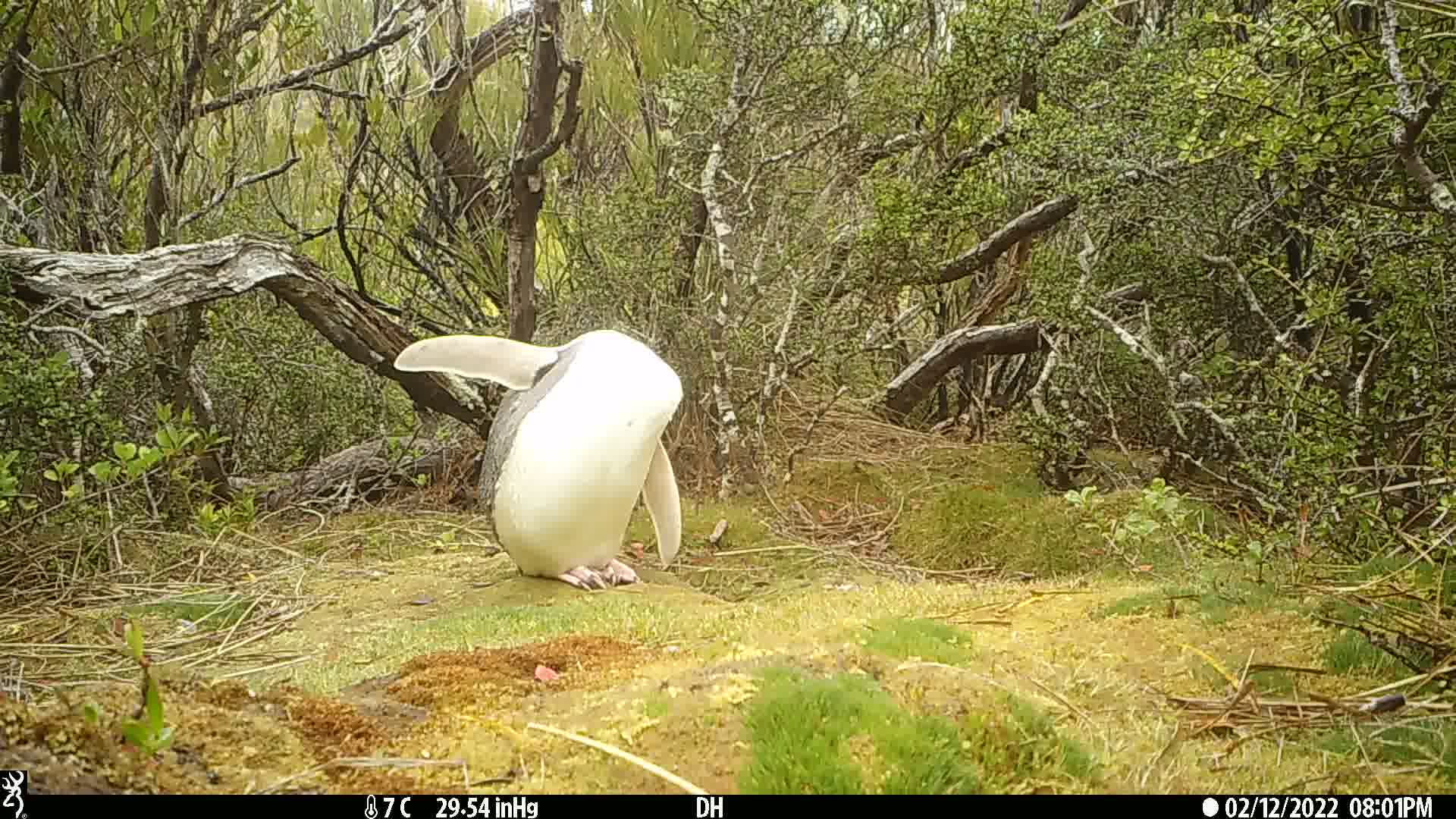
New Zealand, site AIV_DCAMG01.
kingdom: Animalia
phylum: Chordata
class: Aves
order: Sphenisciformes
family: Spheniscidae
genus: Megadyptes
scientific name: Megadyptes antipodes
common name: yellow-eyed penguin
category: yellow eyed penguin